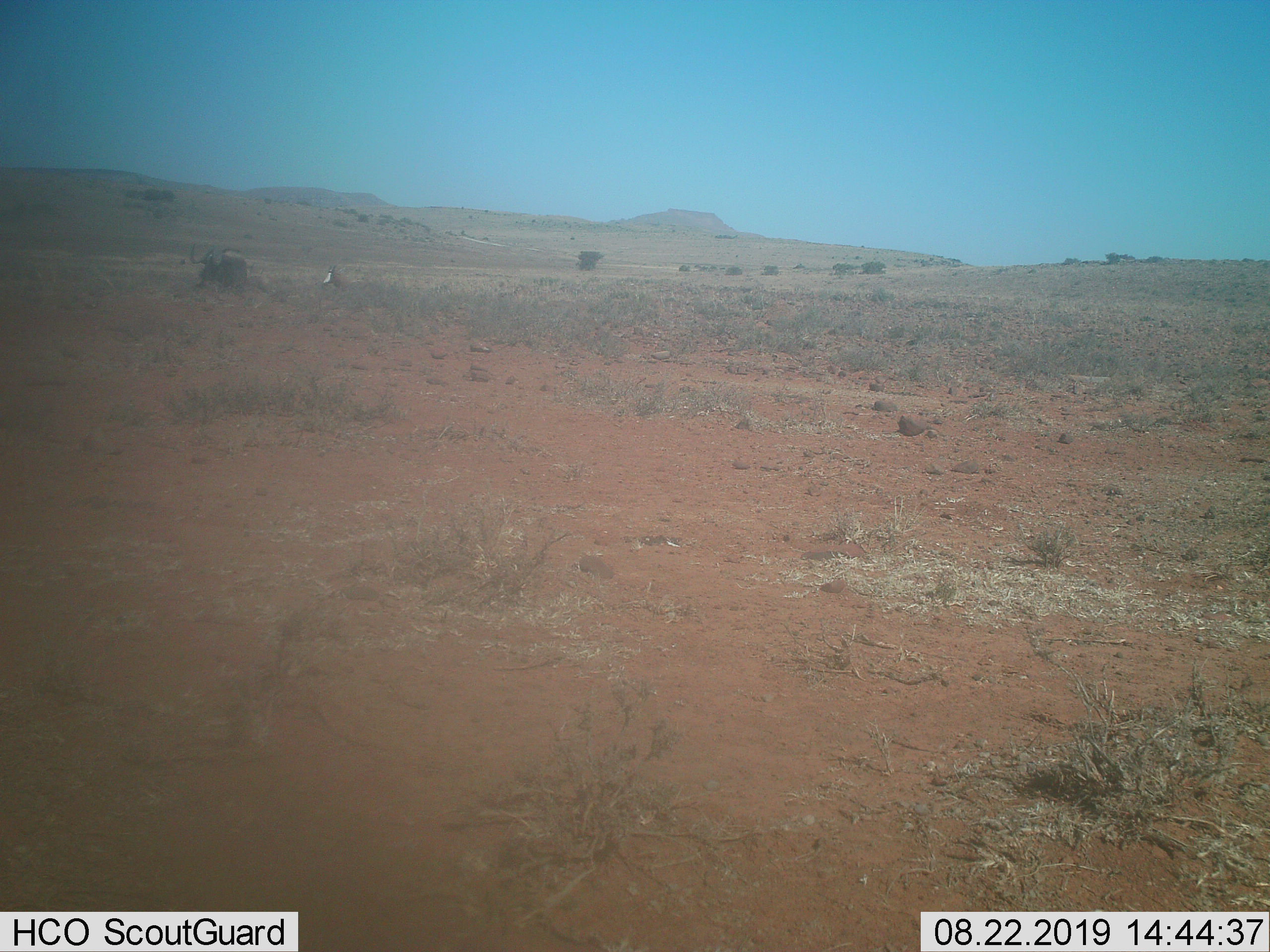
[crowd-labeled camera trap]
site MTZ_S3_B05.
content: unidentified animal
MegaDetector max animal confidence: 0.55